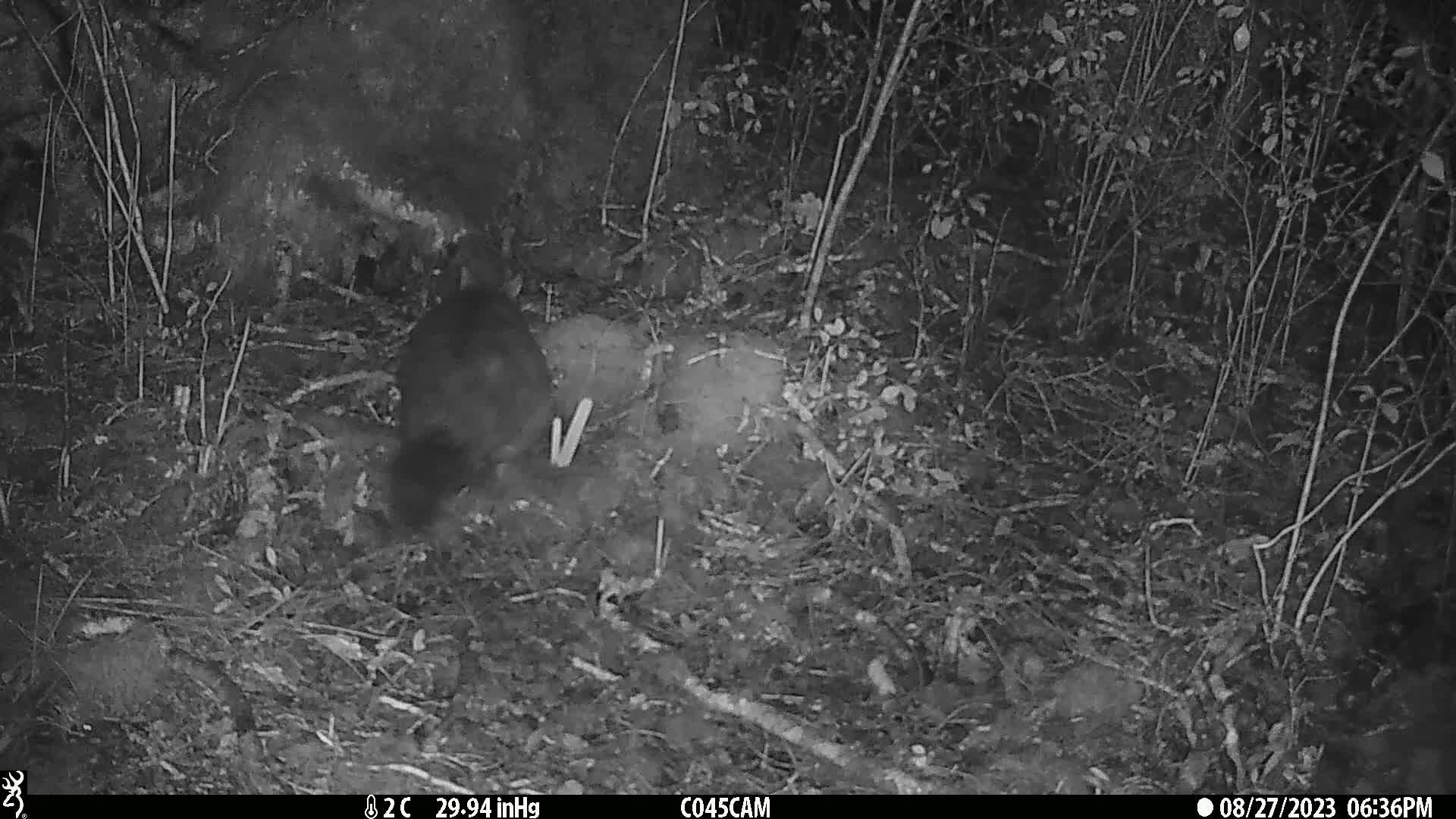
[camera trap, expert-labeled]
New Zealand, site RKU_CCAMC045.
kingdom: Animalia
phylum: Chordata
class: Mammalia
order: Diprotodontia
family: Phalangeridae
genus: Trichosurus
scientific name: Trichosurus vulpecula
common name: common brushtail possum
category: possum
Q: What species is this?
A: Possum (common brushtail possum) (Trichosurus vulpecula).